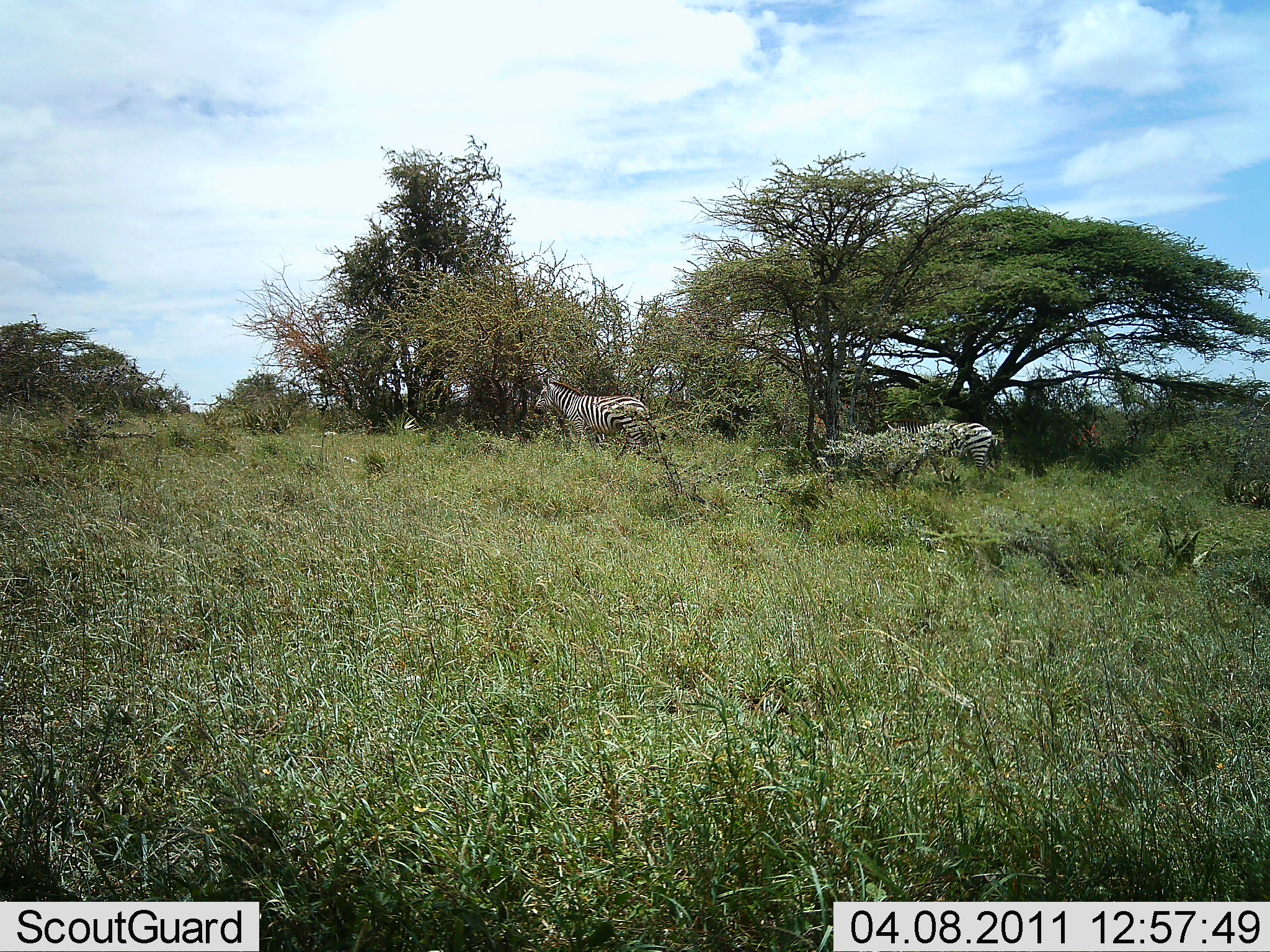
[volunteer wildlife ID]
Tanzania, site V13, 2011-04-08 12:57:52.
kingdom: Animalia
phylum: Chordata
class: Mammalia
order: Perissodactyla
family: Equidae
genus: Equus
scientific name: Equus quagga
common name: plains zebra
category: zebra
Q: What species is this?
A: Zebra (plains zebra) (Equus quagga).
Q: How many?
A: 2.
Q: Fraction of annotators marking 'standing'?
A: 73%.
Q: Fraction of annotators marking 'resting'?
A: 9%.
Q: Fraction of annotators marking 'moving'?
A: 27%.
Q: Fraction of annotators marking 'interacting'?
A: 0%.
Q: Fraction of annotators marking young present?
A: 0%.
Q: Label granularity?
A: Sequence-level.